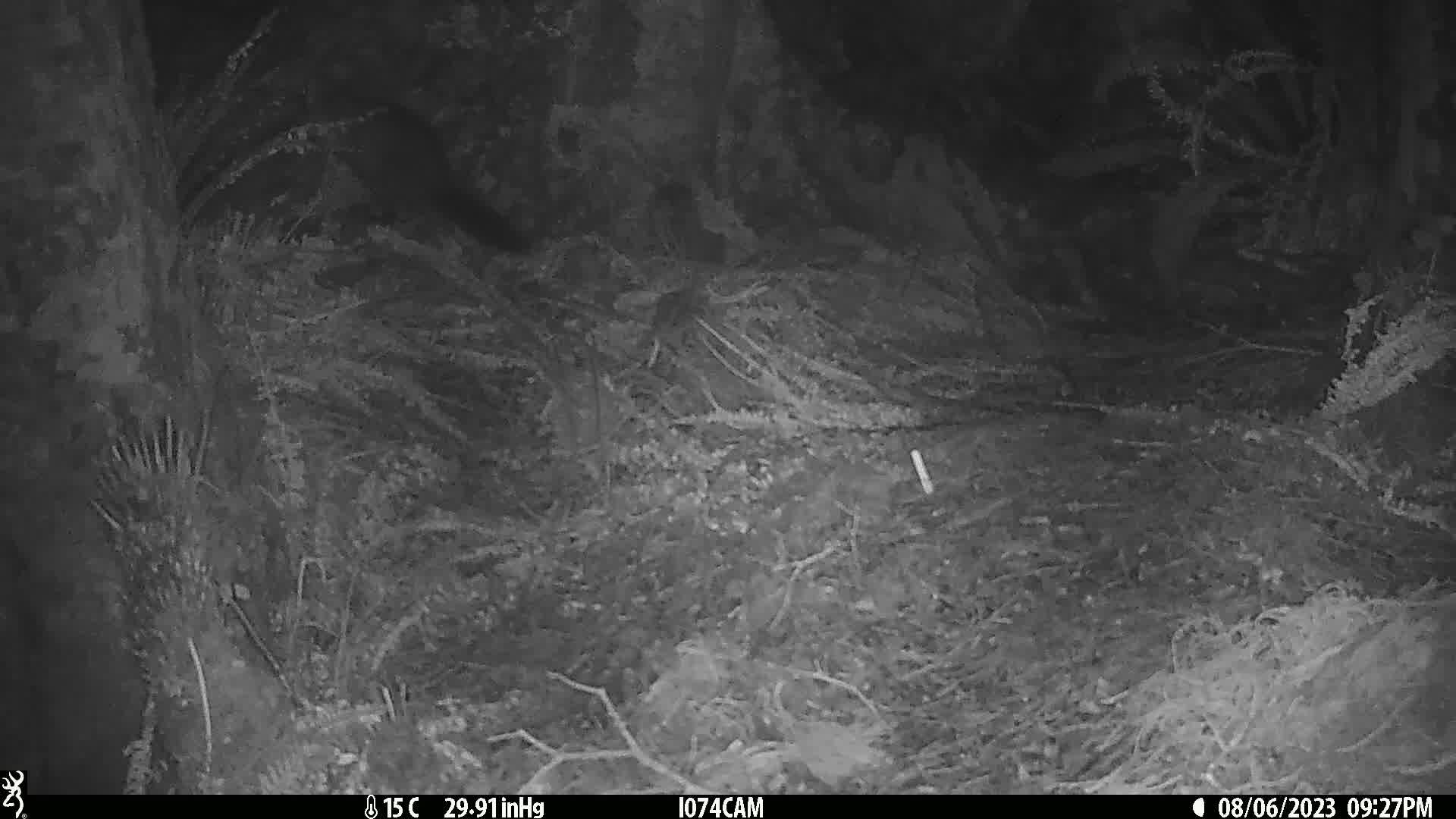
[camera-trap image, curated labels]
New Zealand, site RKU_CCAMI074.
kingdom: Animalia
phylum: Chordata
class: Mammalia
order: Diprotodontia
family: Phalangeridae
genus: Trichosurus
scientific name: Trichosurus vulpecula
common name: common brushtail possum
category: possum